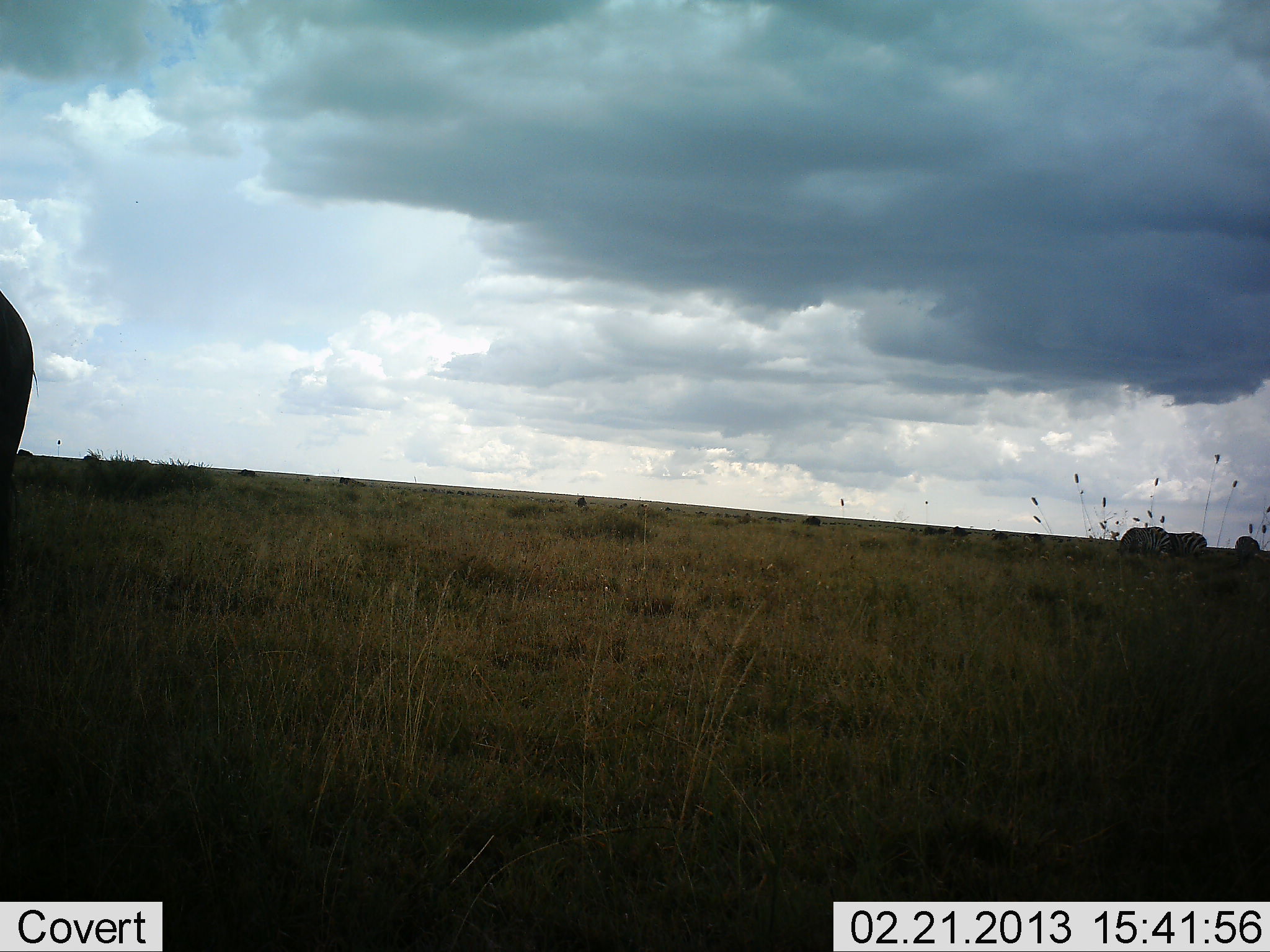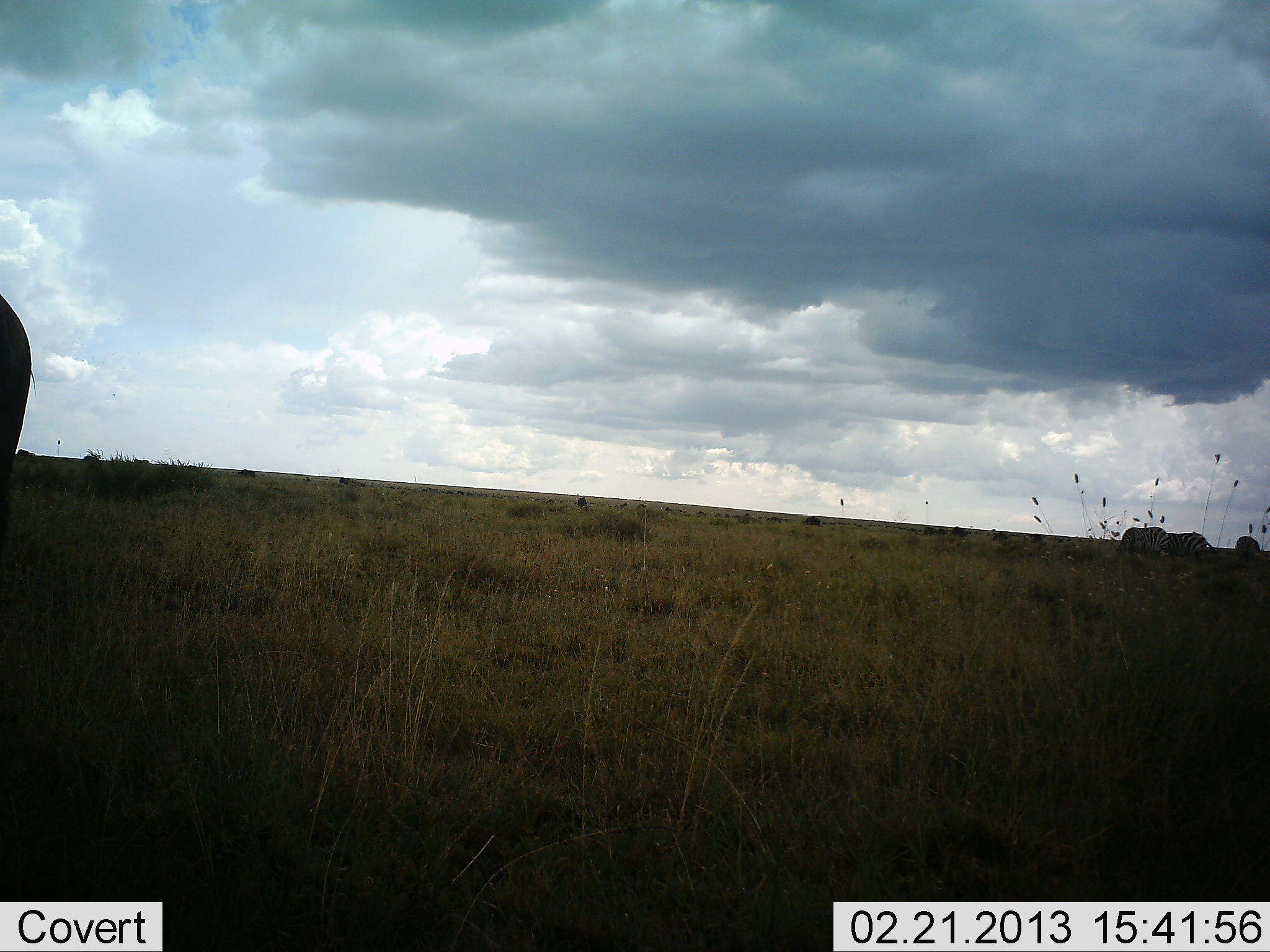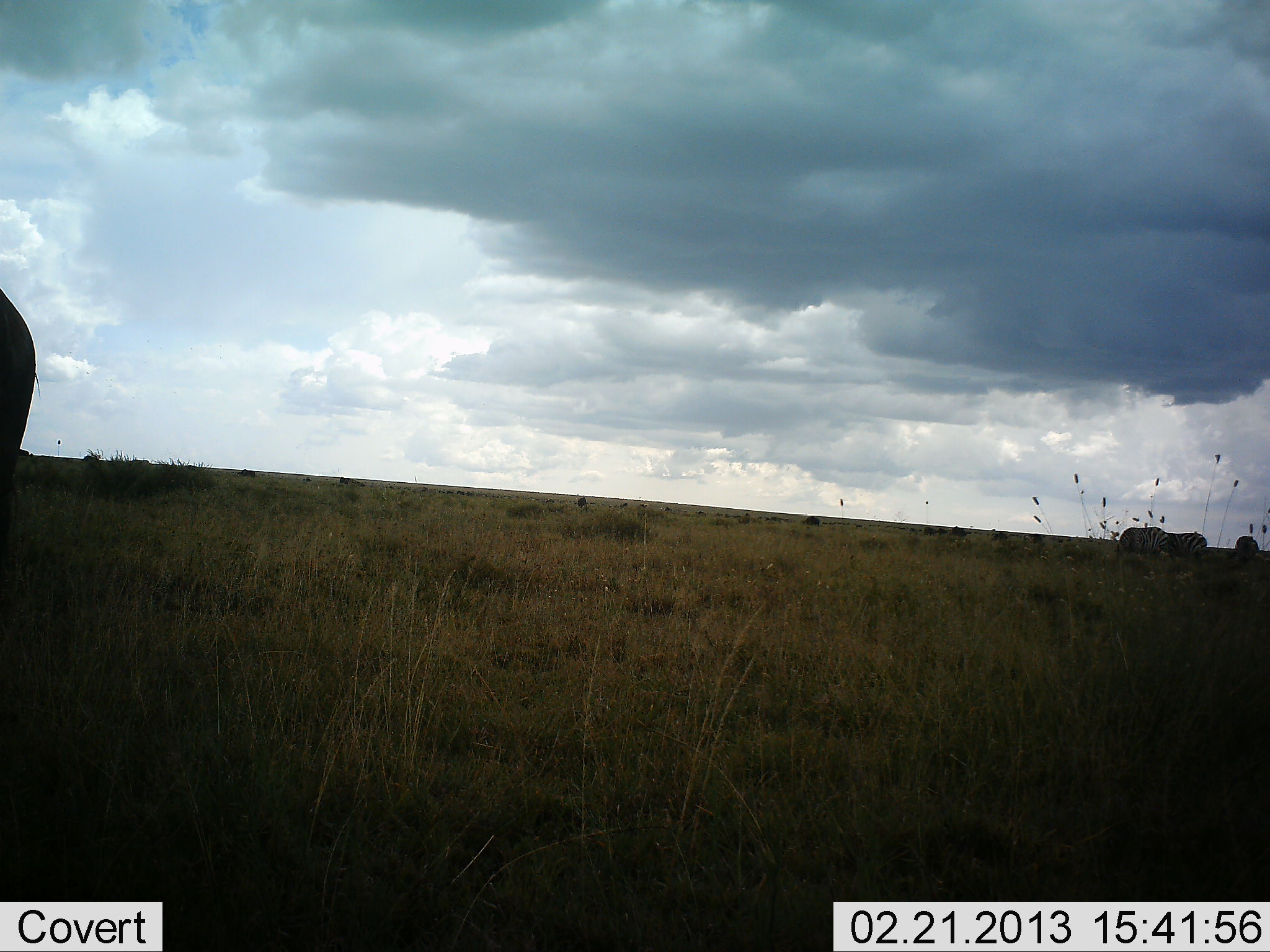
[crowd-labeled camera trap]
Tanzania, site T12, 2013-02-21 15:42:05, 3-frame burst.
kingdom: Animalia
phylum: Chordata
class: Mammalia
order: Perissodactyla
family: Equidae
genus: Equus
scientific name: Equus quagga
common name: plains zebra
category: zebra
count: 3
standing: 25%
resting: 0%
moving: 0%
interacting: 0%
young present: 0%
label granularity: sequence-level